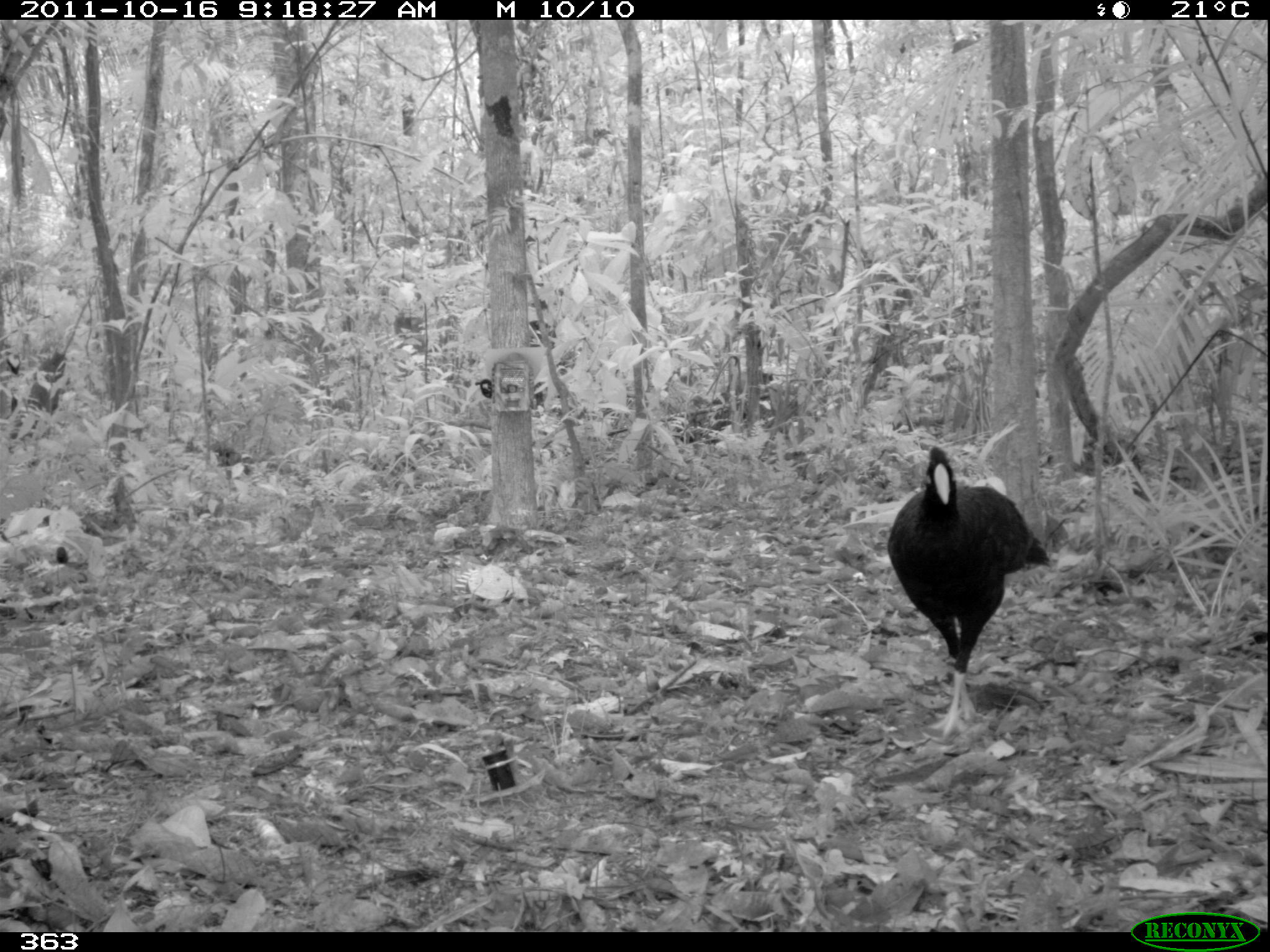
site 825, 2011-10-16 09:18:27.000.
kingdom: Animalia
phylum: Chordata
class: Aves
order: Galliformes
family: Cracidae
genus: Mitu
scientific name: Mitu tuberosum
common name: razor-billed curassow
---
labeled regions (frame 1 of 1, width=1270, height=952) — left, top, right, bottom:
mitu tuberosum: 886, 446, 1049, 738